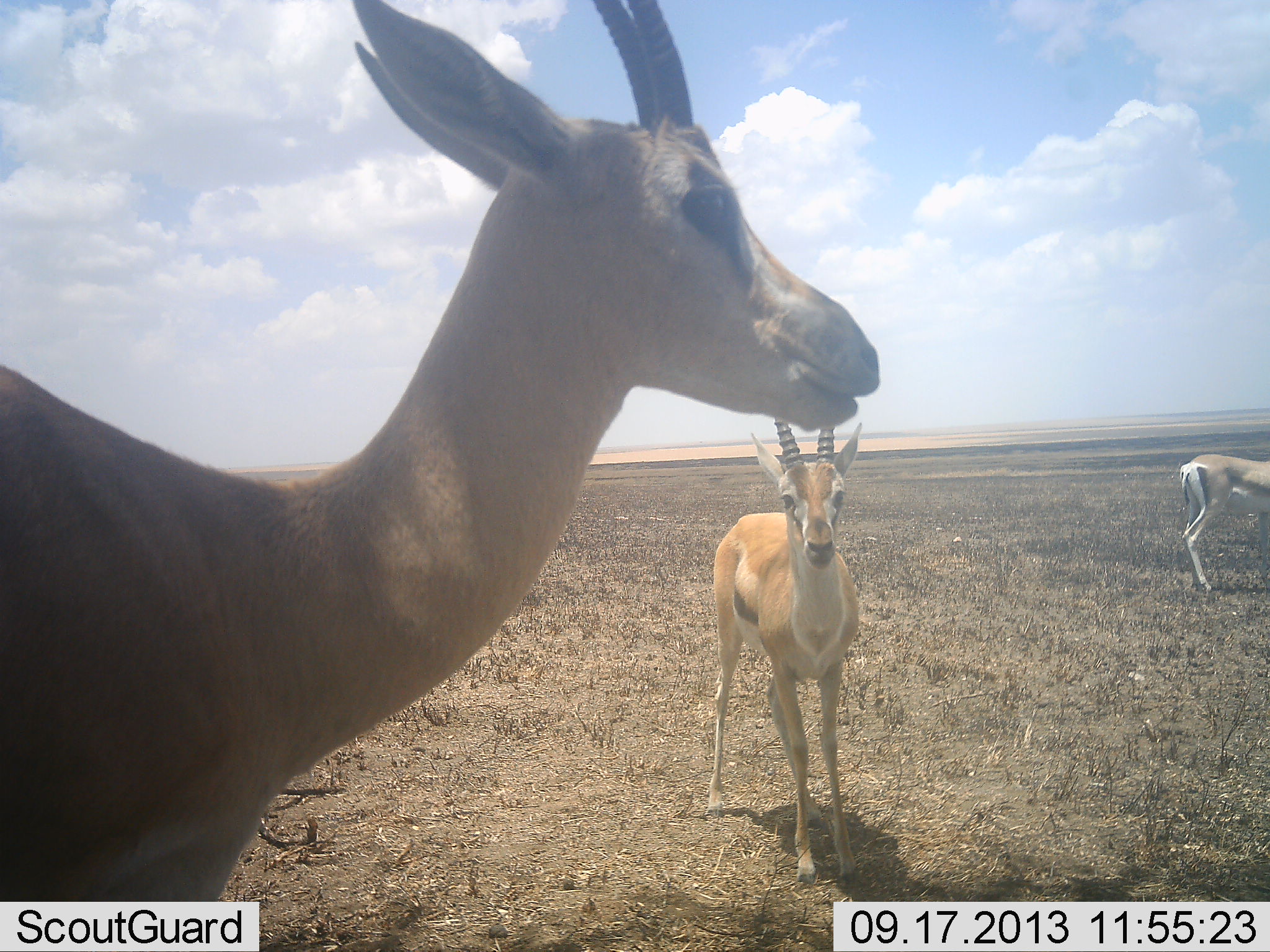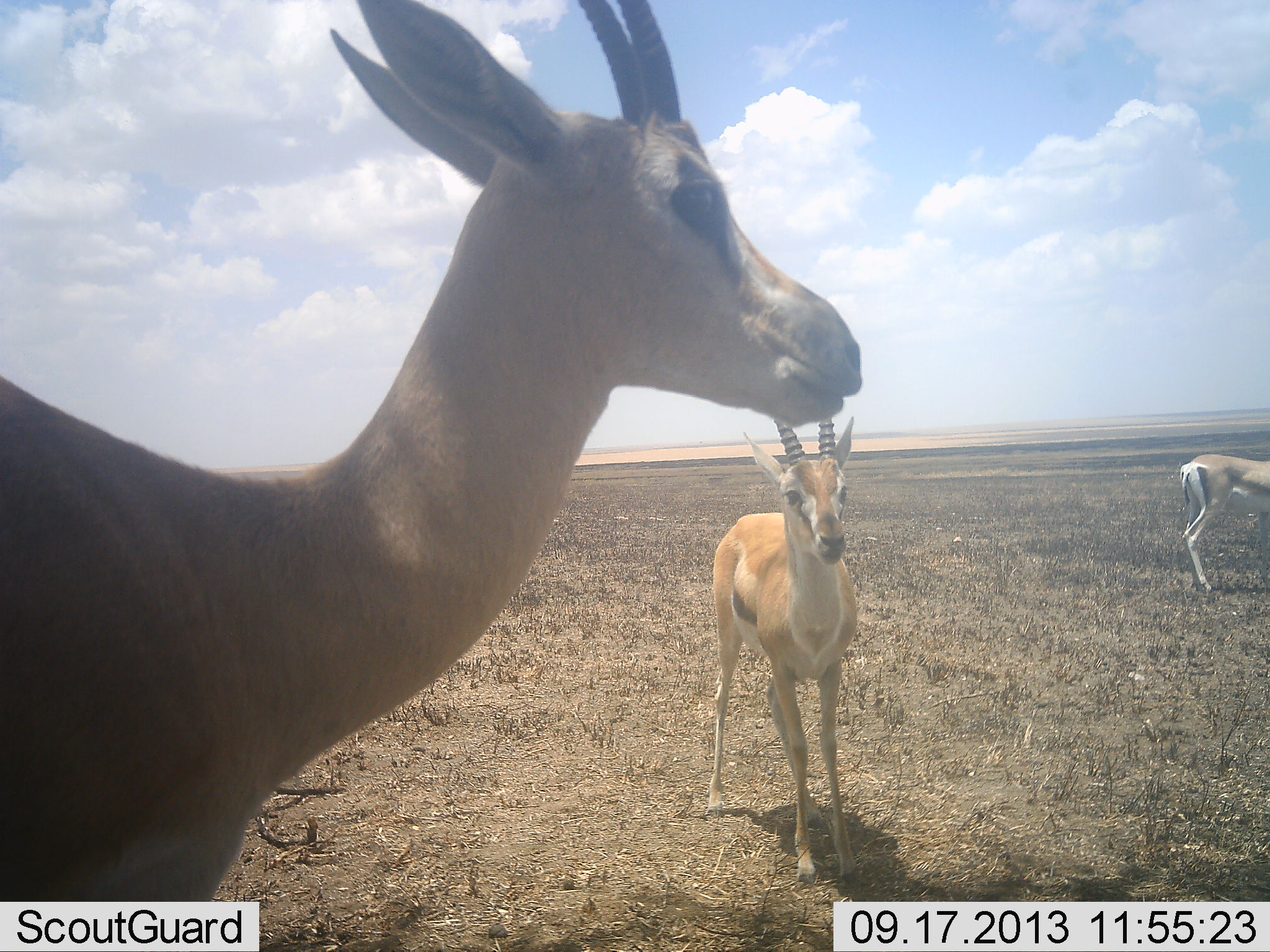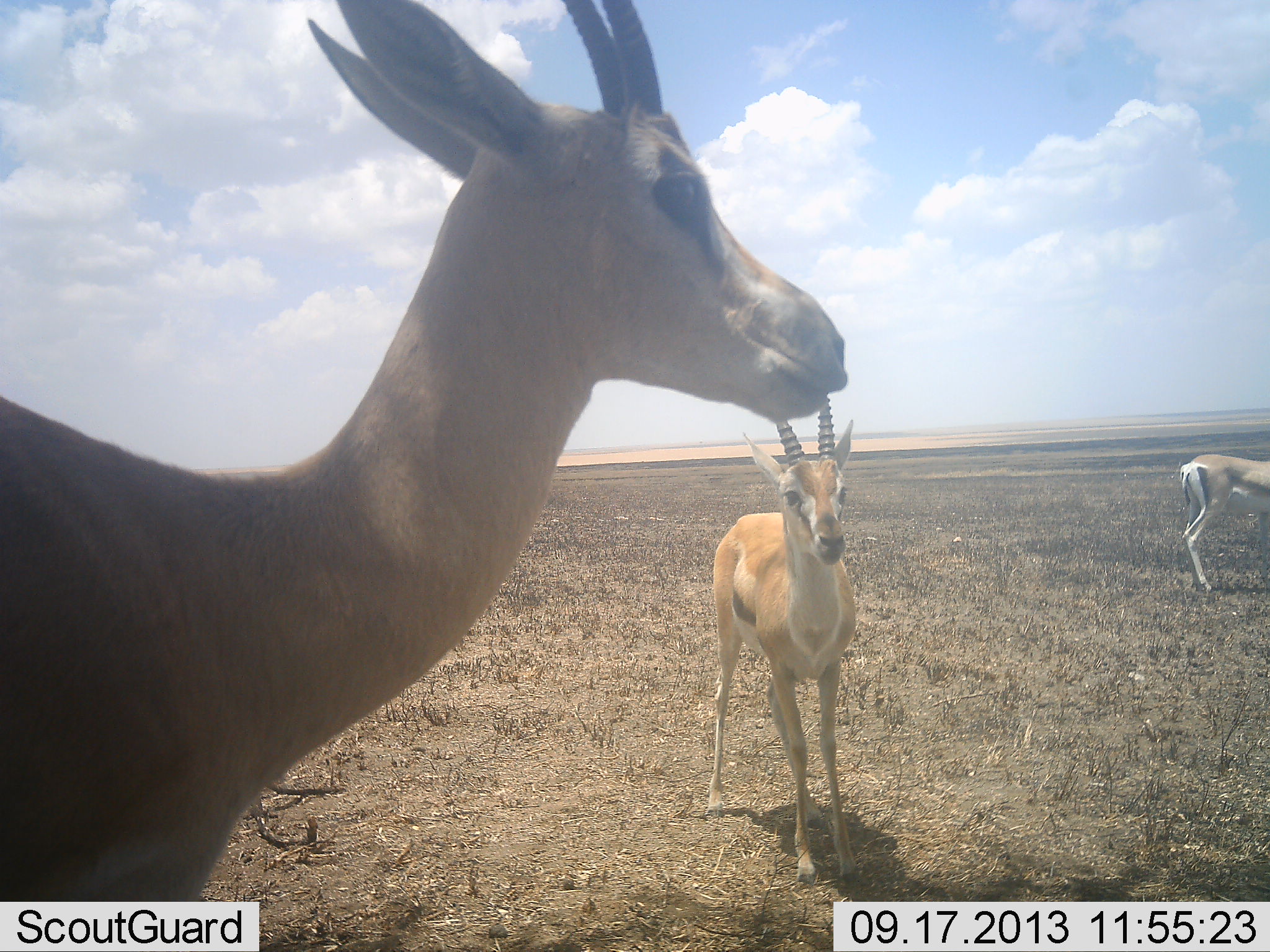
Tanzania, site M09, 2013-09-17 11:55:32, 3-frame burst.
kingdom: Animalia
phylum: Chordata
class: Mammalia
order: Artiodactyla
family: Bovidae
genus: Eudorcas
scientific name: Eudorcas thomsonii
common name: thomson's gazelle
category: gazellethomsons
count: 3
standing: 100%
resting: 8%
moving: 8%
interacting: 8%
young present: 0%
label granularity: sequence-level